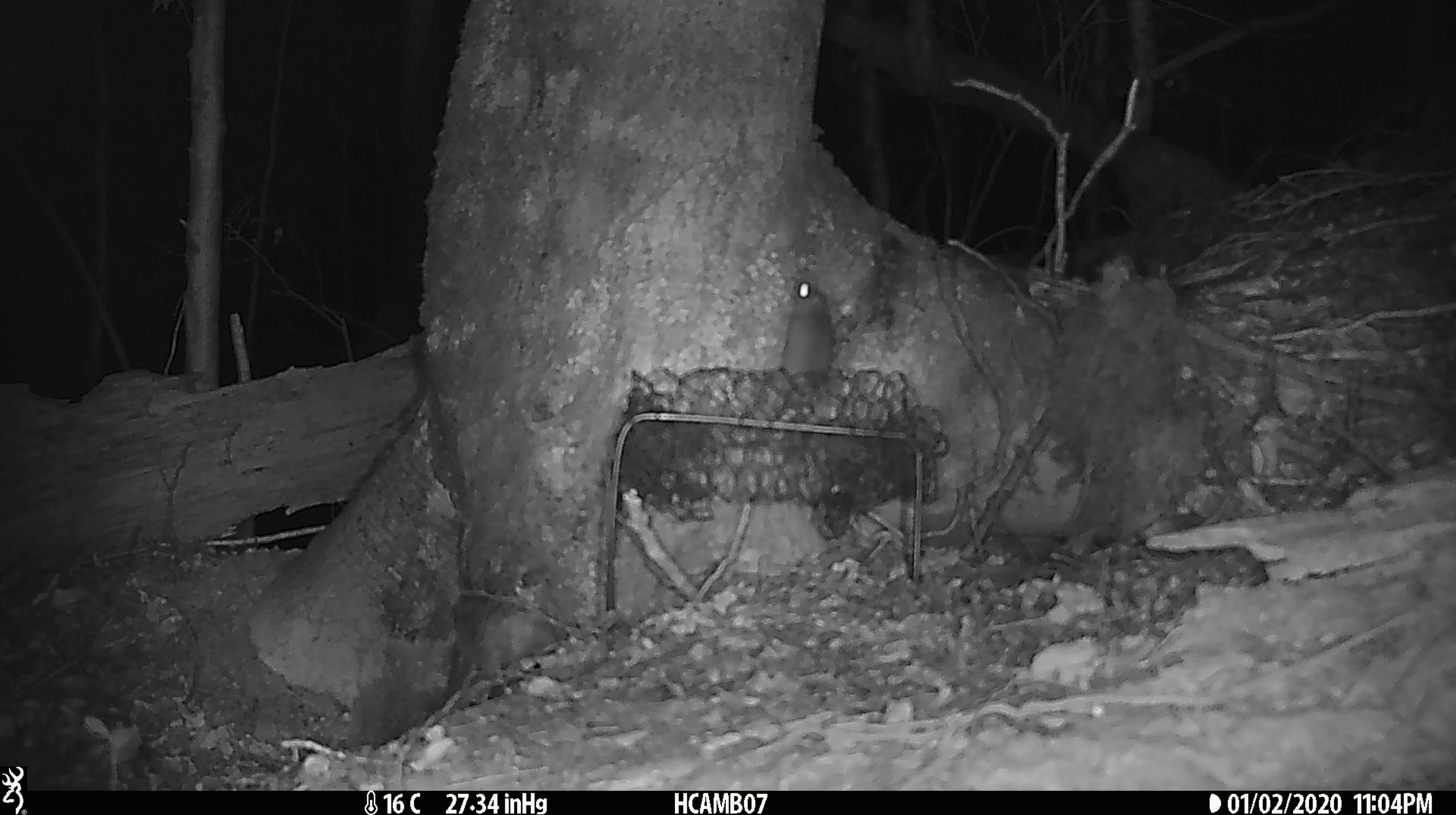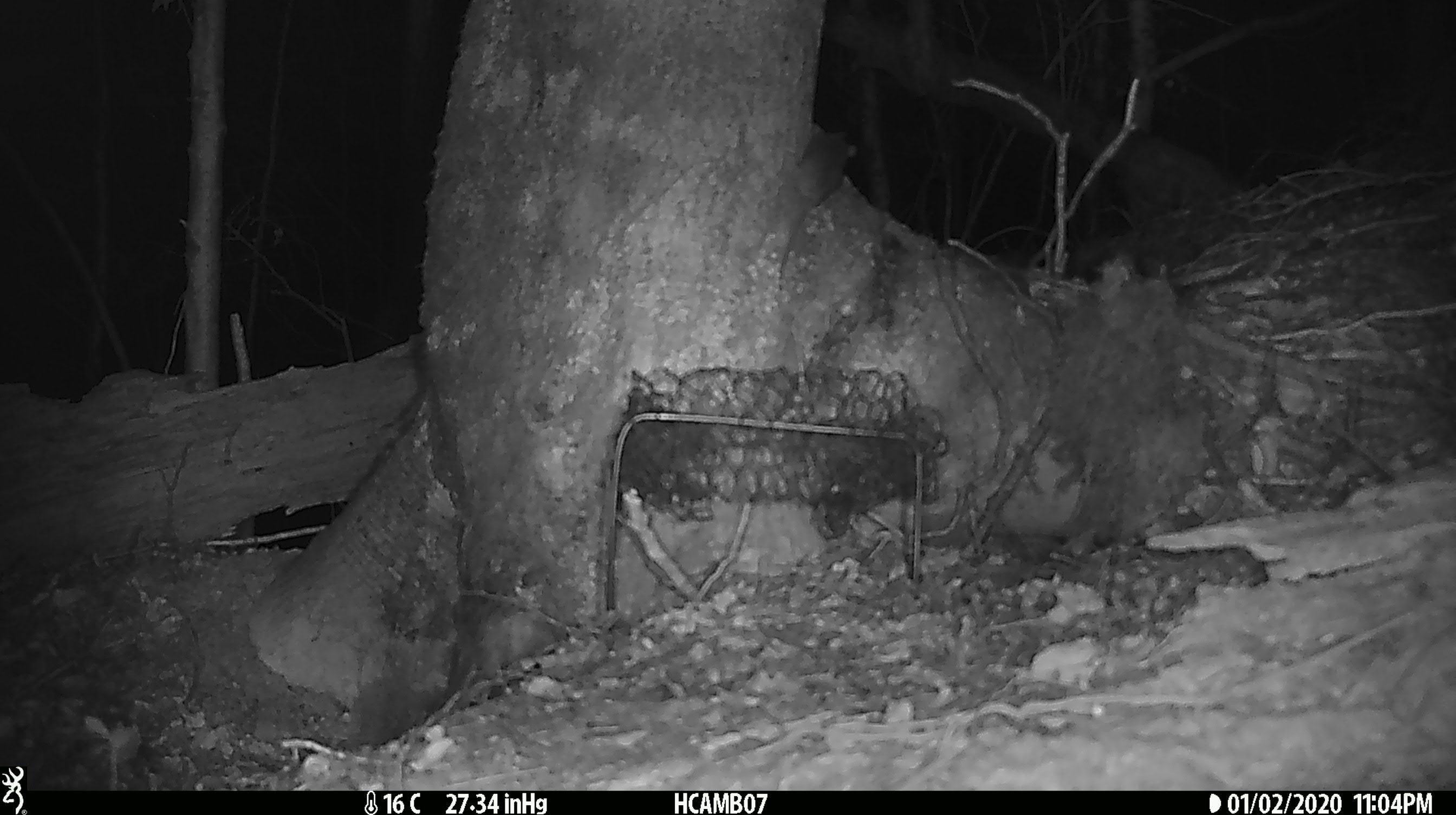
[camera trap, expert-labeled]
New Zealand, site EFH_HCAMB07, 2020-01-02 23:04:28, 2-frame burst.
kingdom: Animalia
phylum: Chordata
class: Mammalia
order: Rodentia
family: Muridae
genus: Mus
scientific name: Mus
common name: mouse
Mouse (Mus).